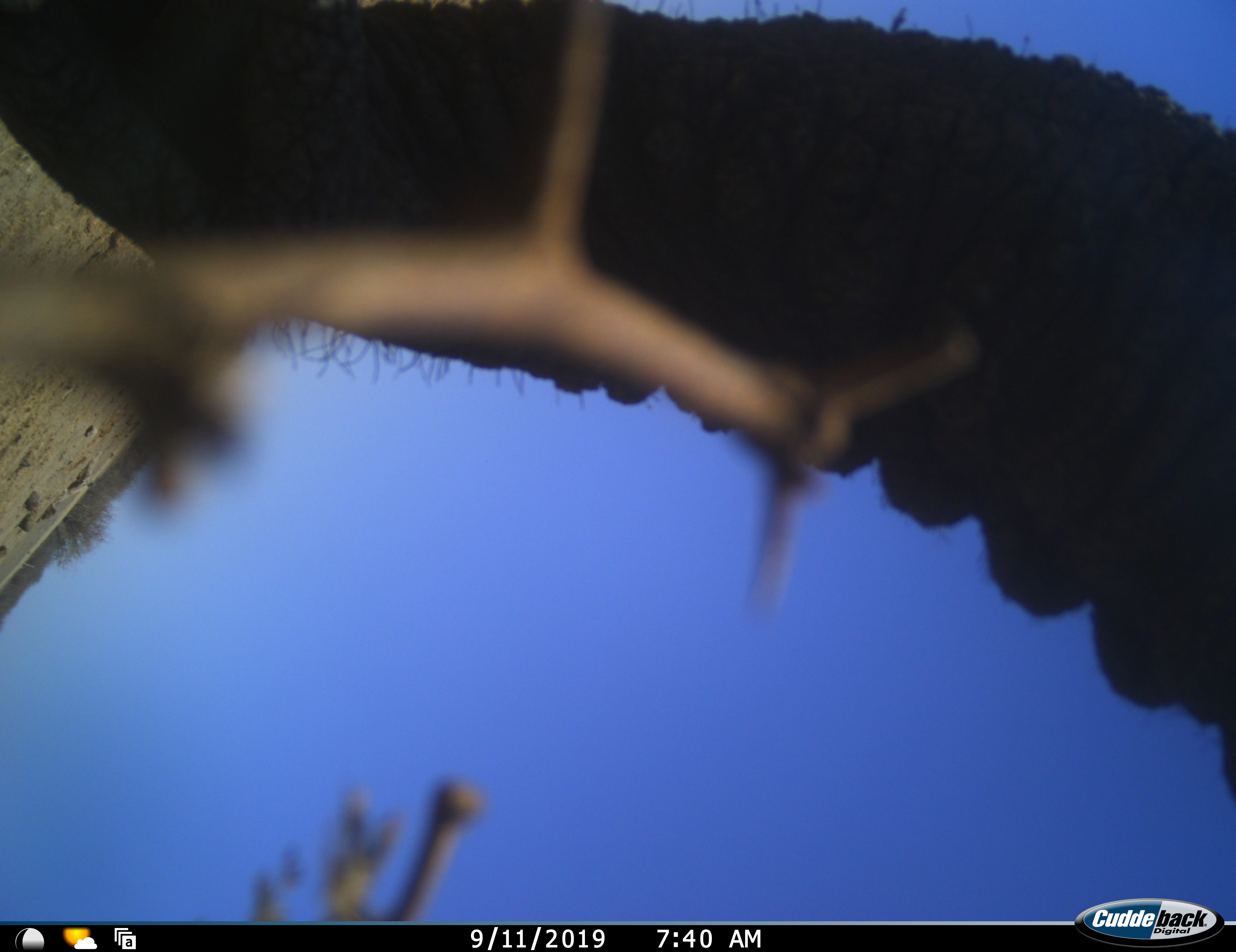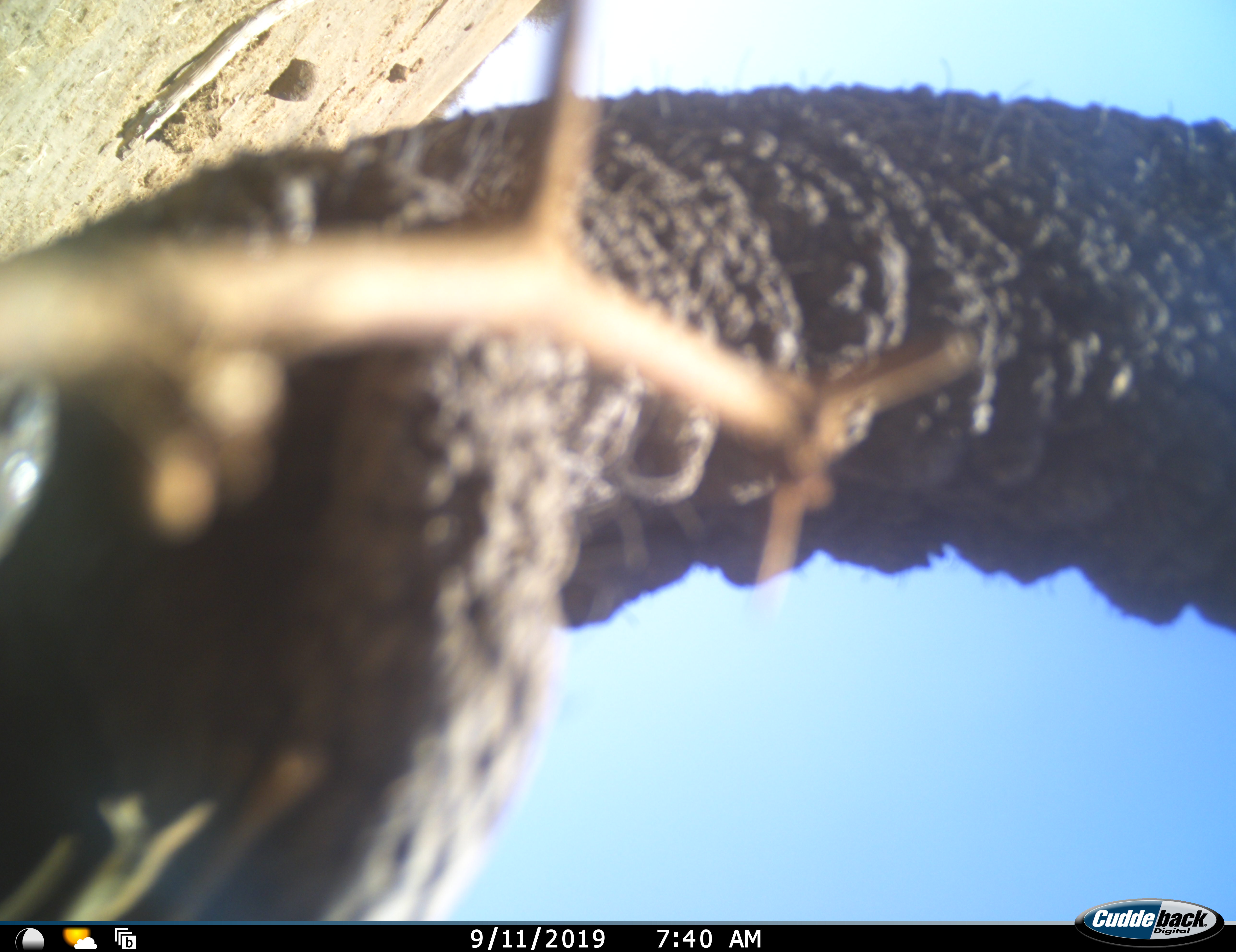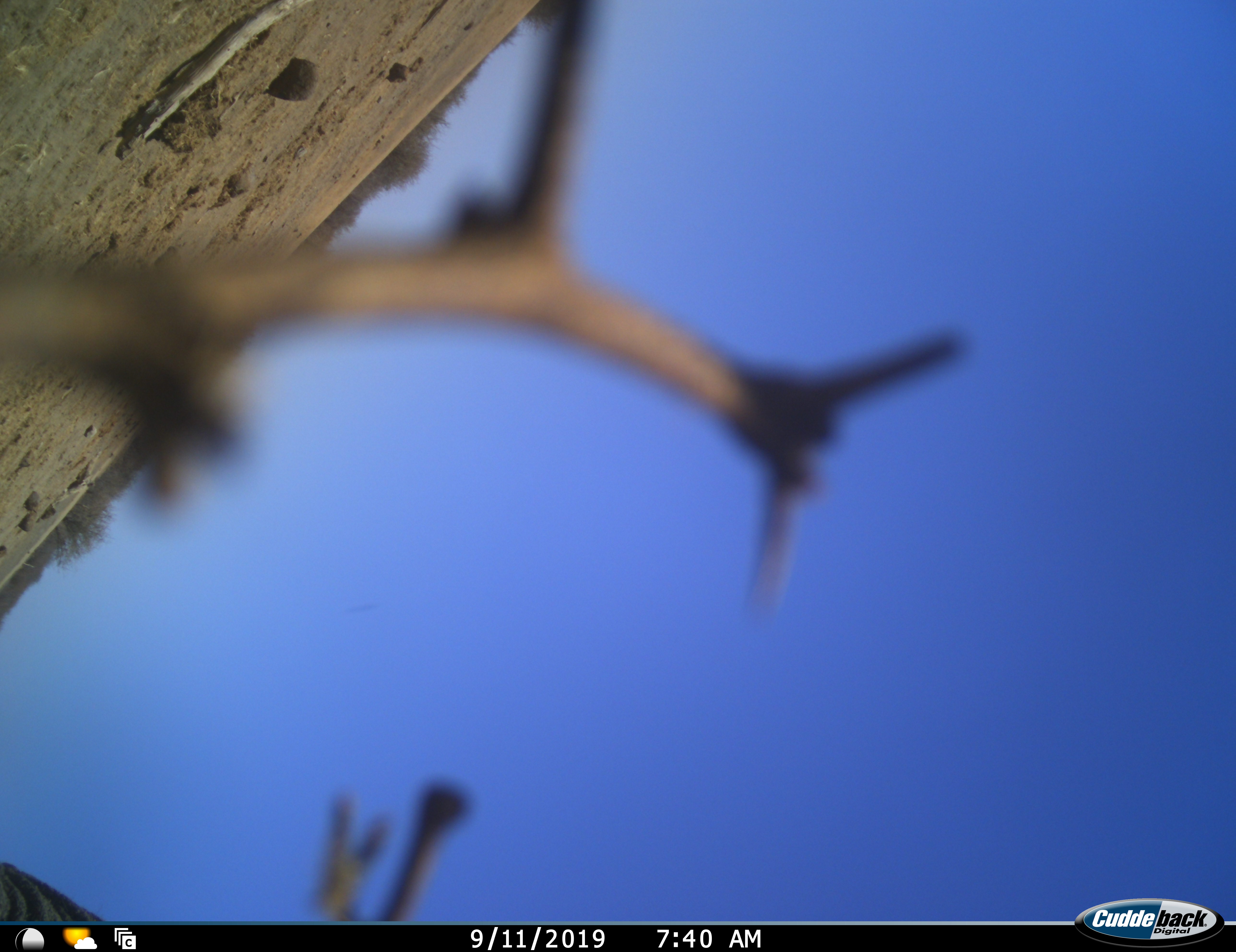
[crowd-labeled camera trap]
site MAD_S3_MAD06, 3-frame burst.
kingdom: Animalia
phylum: Chordata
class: Mammalia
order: Proboscidea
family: Elephantidae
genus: Loxodonta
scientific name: Loxodonta africana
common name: african bush elephant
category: elephant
Elephant (african bush elephant) (Loxodonta africana), count 1. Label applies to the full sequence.